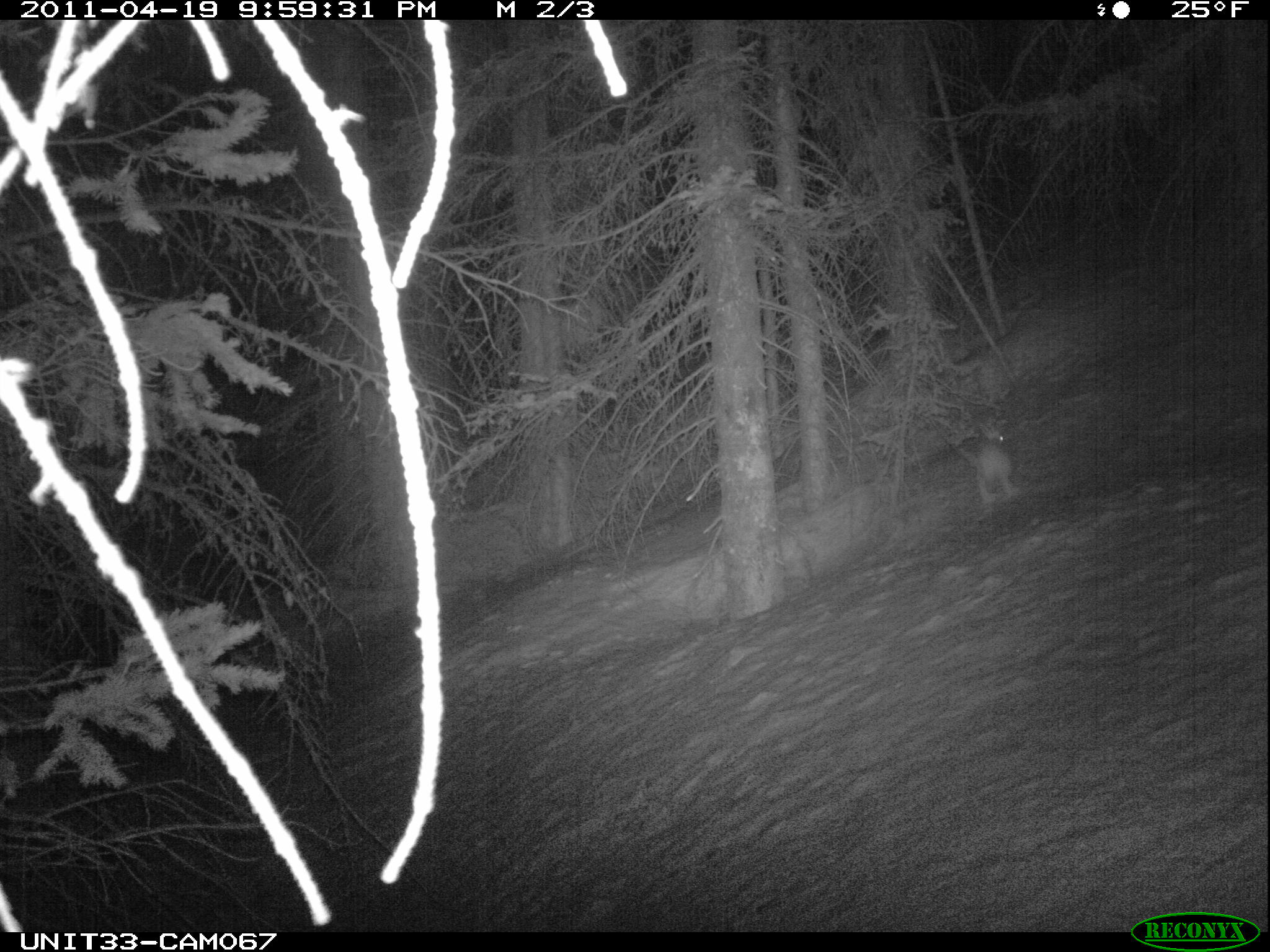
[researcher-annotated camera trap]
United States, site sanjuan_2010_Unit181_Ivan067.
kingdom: Animalia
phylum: Chordata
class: Mammalia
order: Lagomorpha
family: Leporidae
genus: Lepus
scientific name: Lepus americanus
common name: snowshoe hare